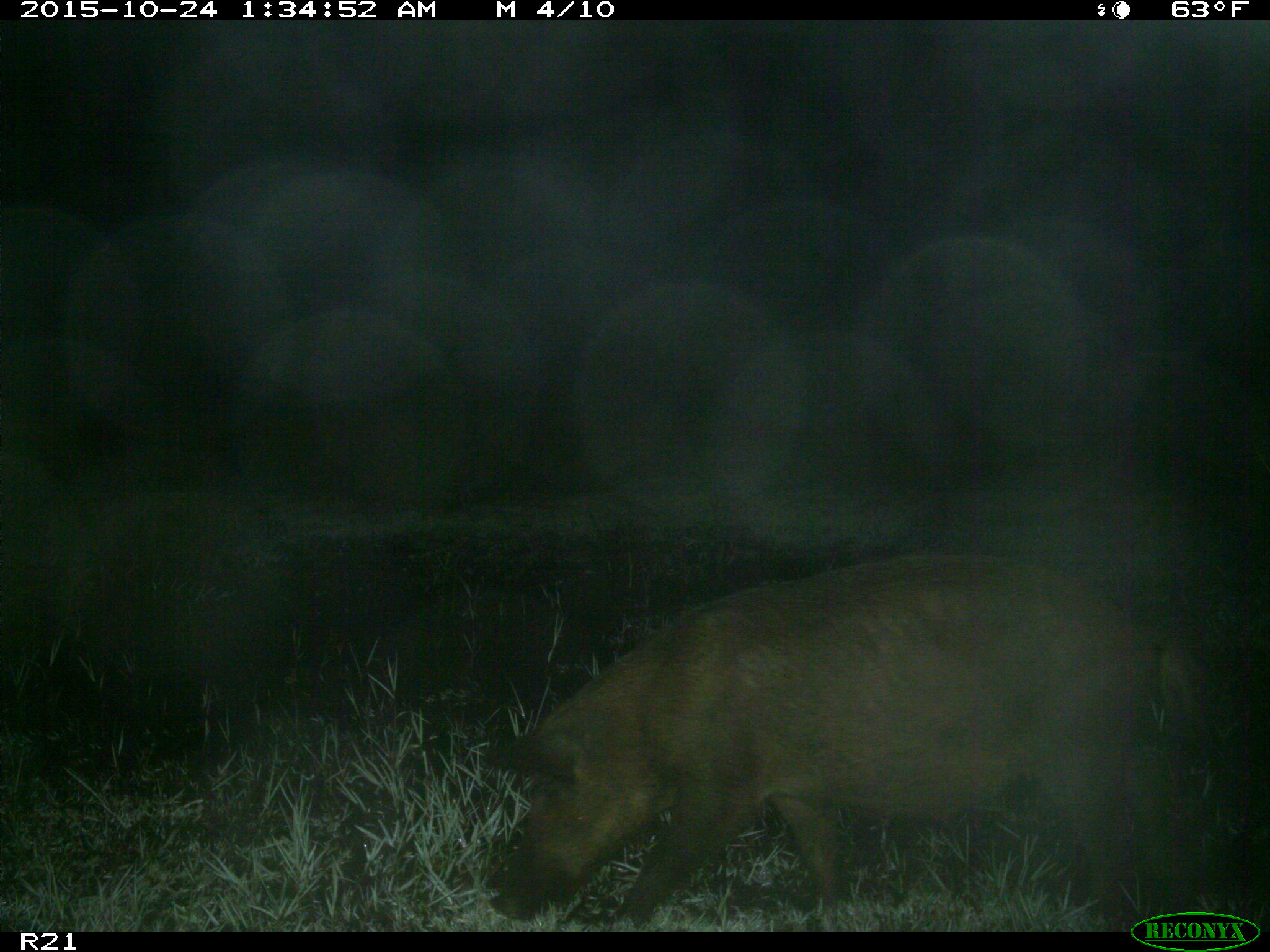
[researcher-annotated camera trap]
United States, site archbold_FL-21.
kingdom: Animalia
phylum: Chordata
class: Mammalia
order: Artiodactyla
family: Suidae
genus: Sus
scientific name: Sus scrofa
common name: wild boar